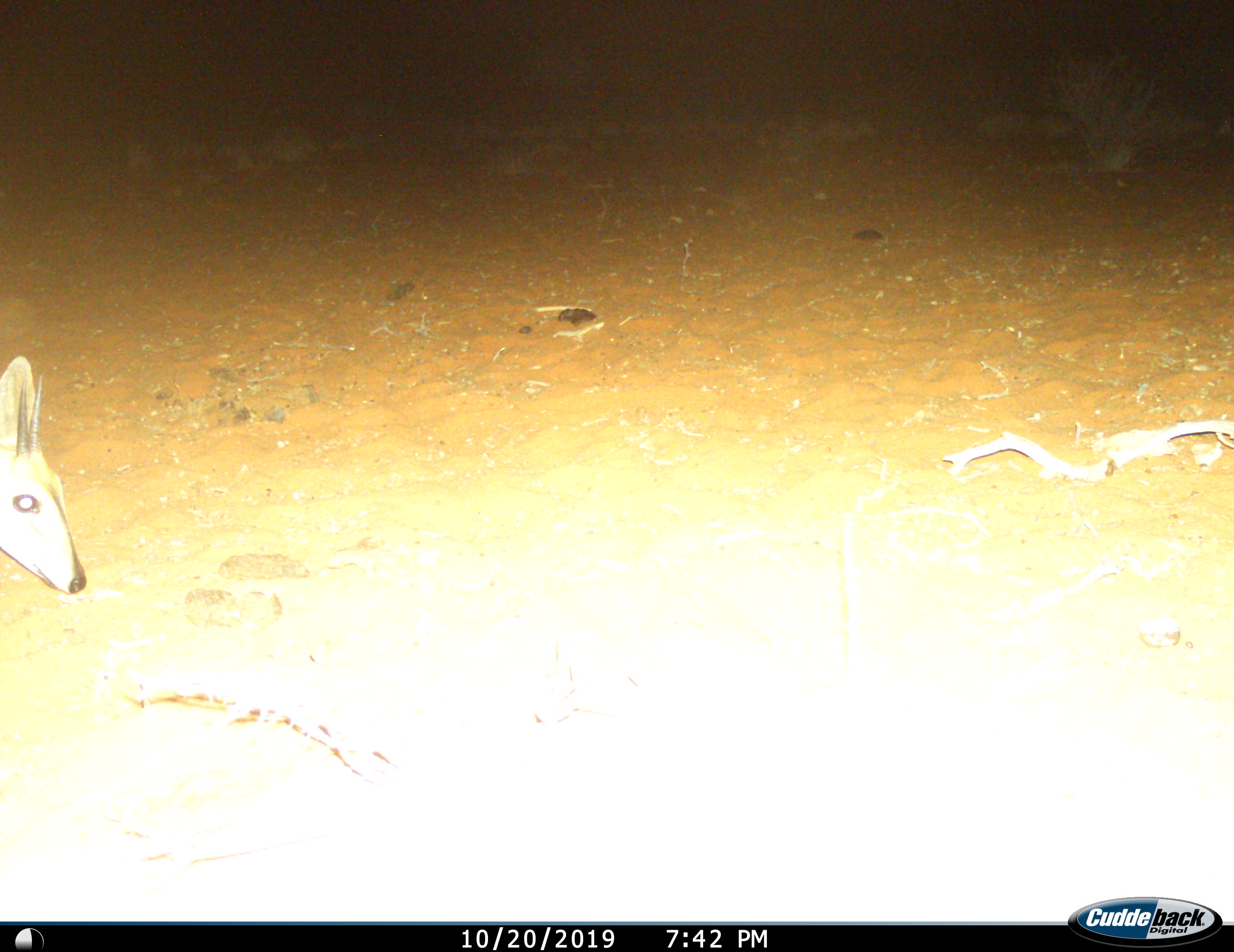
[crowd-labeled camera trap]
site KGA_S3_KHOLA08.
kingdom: Animalia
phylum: Chordata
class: Mammalia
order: Artiodactyla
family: Bovidae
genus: Sylvicapra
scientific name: Sylvicapra grimmia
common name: common duiker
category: duikercommongrey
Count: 1.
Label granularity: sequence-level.